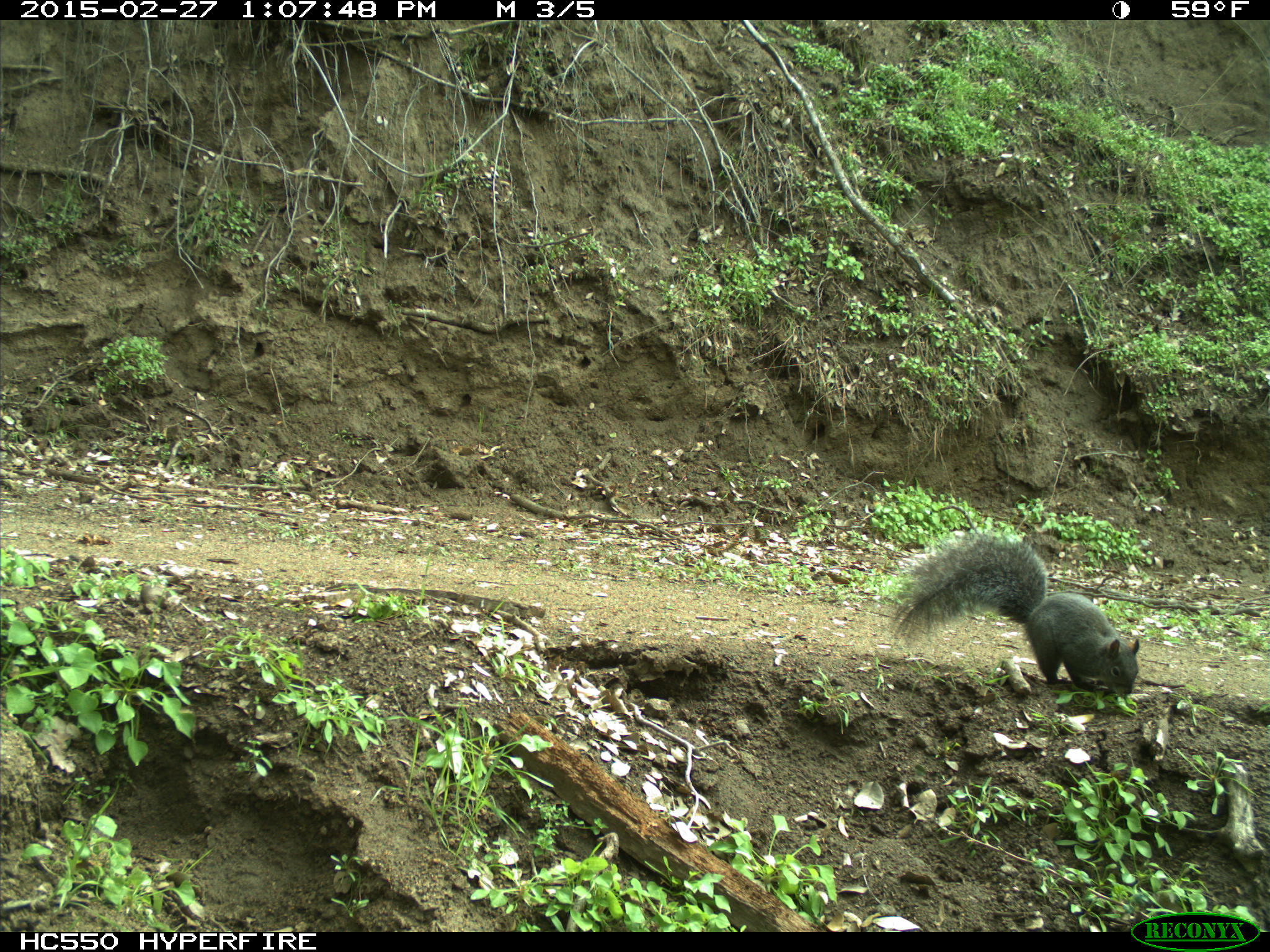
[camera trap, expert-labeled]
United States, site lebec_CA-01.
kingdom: Animalia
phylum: Chordata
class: Mammalia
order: Rodentia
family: Sciuridae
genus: Sciurus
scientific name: Sciurus carolinensis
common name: eastern gray squirrel